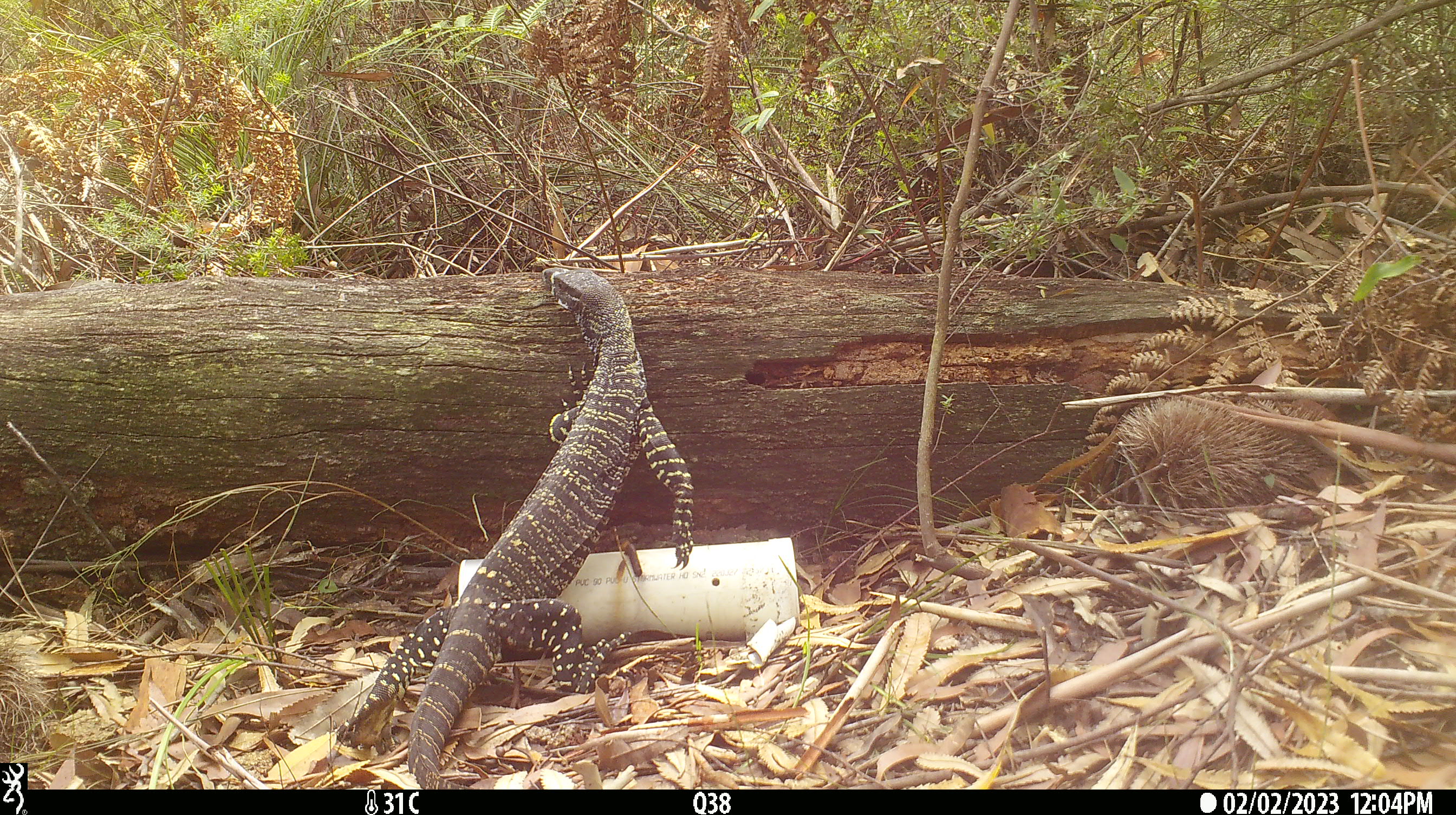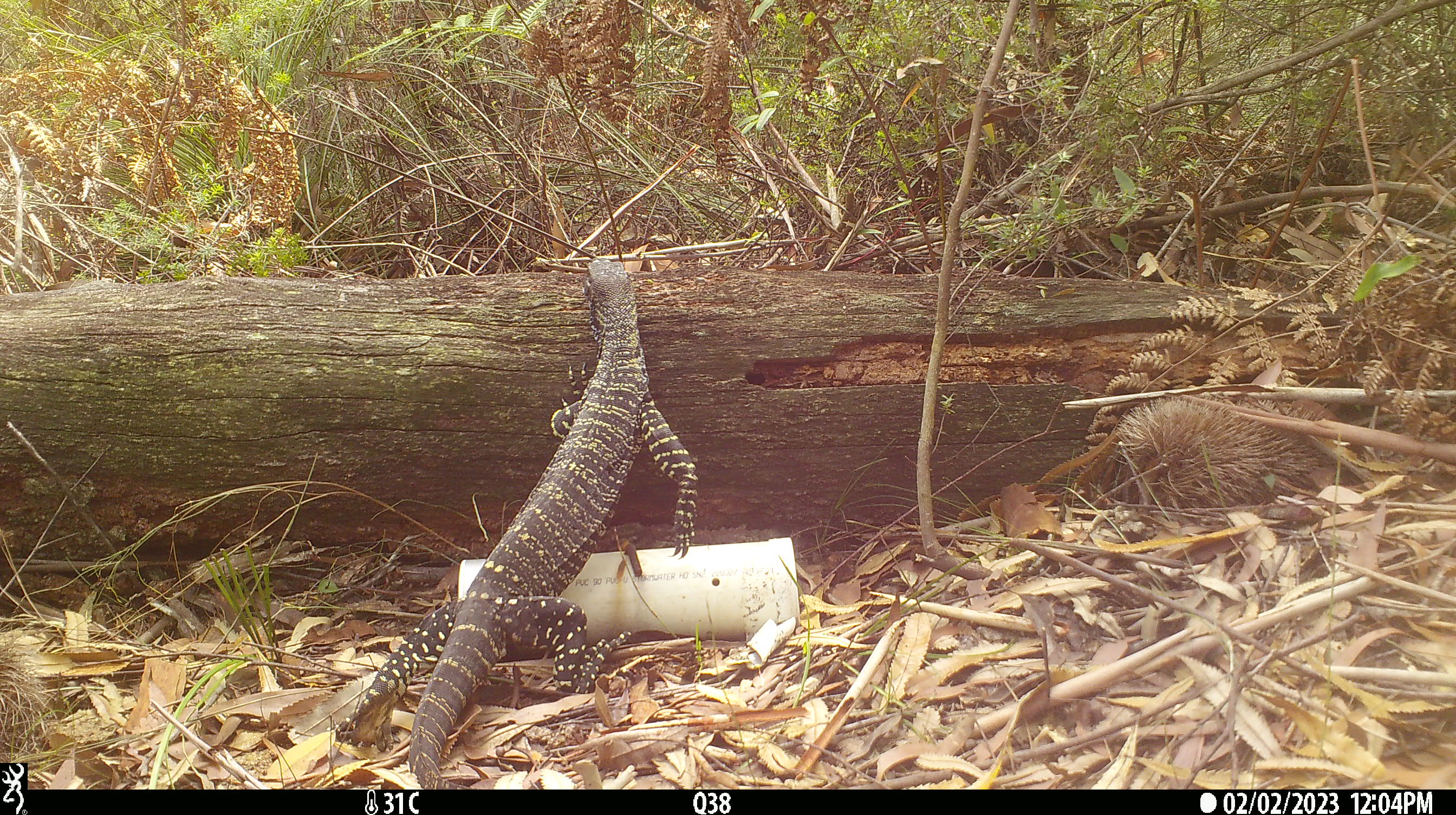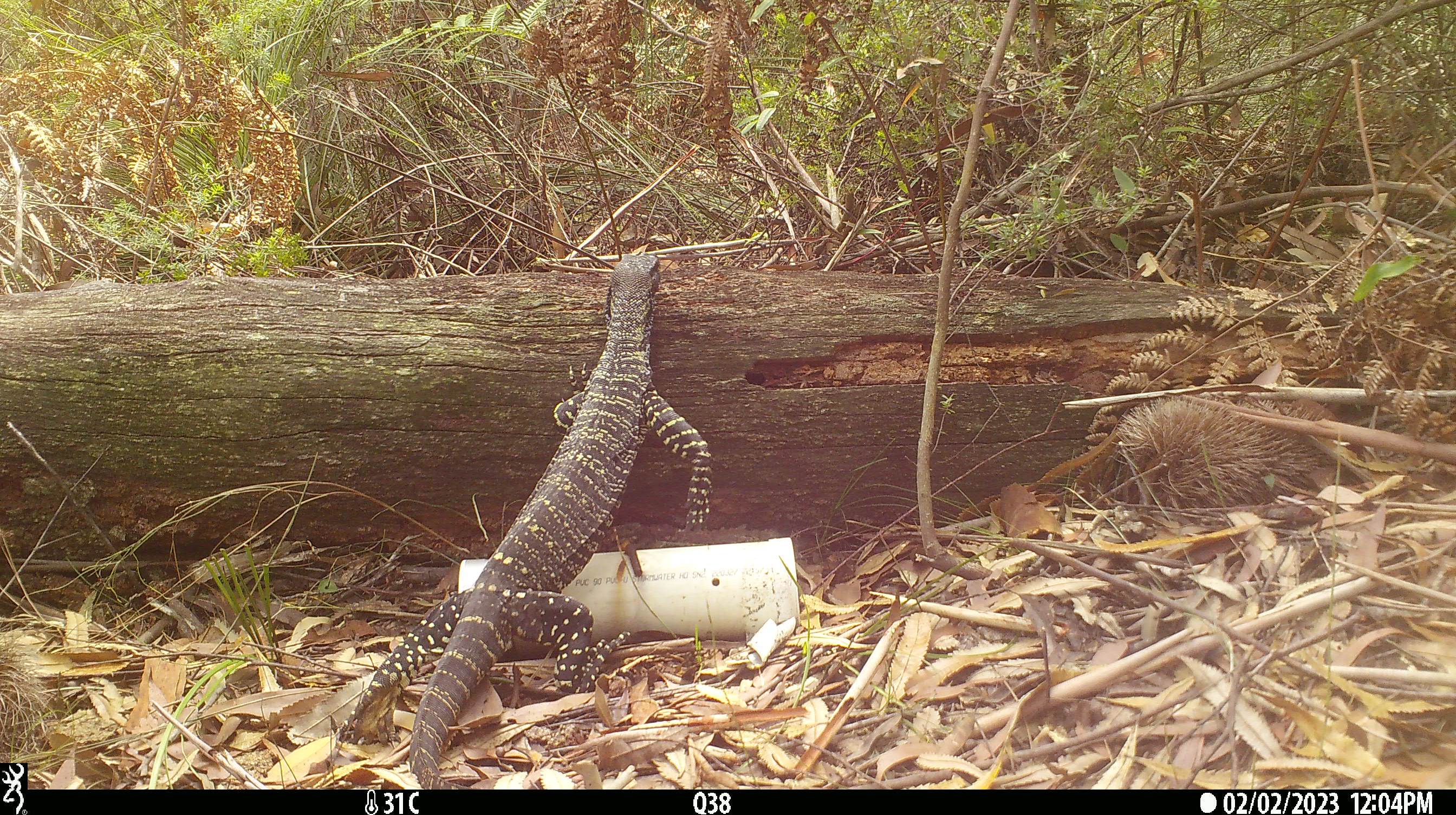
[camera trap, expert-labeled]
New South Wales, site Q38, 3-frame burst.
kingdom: Animalia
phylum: Chordata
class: Reptilia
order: Squamata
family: Varanidae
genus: Varanus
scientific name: Varanus varius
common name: lace monitor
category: goanna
Goanna (lace monitor) (Varanus varius).